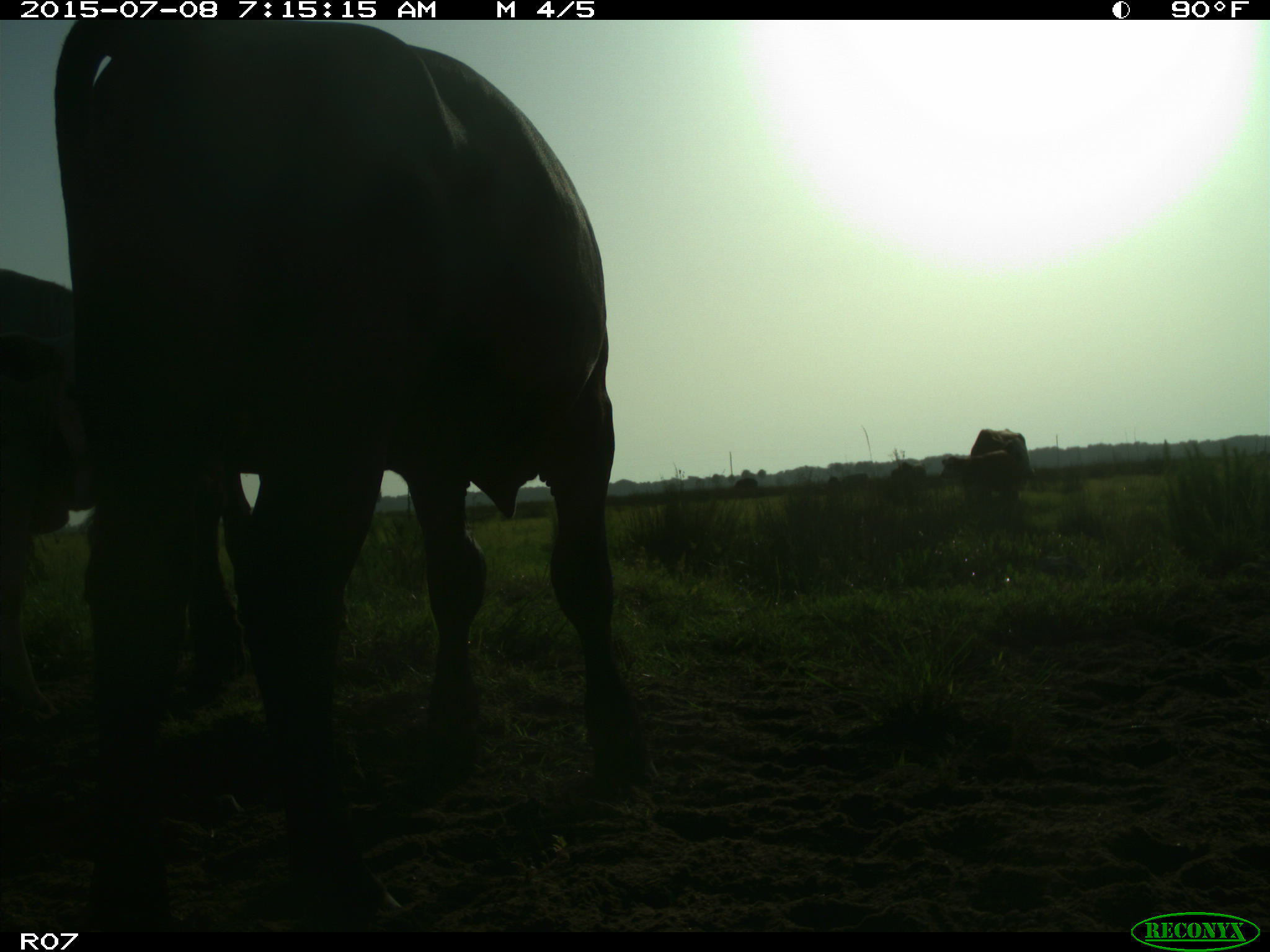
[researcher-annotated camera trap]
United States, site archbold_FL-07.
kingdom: Animalia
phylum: Chordata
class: Mammalia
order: Artiodactyla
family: Bovidae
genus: Bos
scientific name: Bos taurus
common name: domestic cow